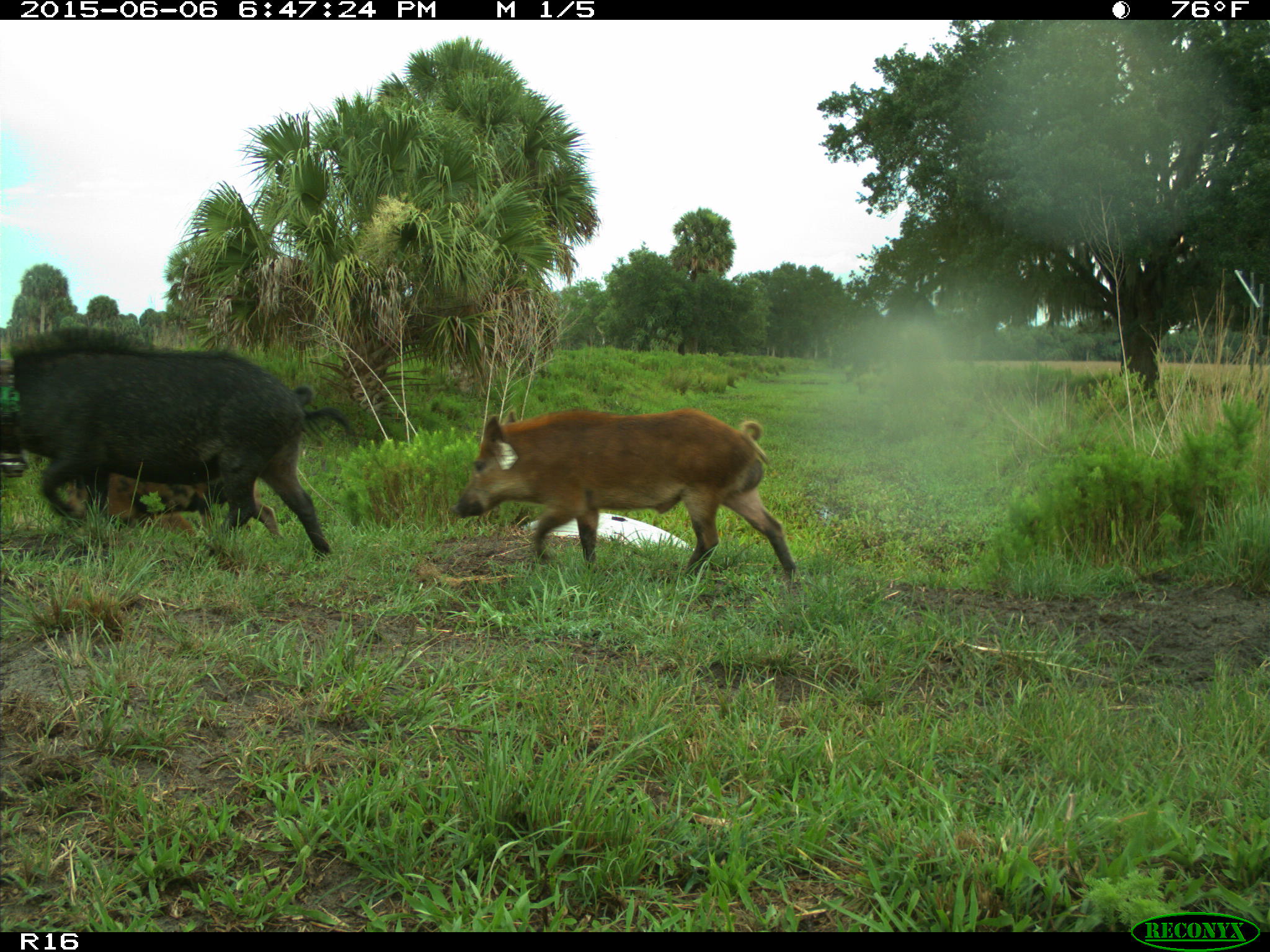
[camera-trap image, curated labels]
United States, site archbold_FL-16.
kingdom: Animalia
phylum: Chordata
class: Mammalia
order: Artiodactyla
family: Suidae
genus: Sus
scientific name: Sus scrofa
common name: wild boar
Sus scrofa (wild boar).